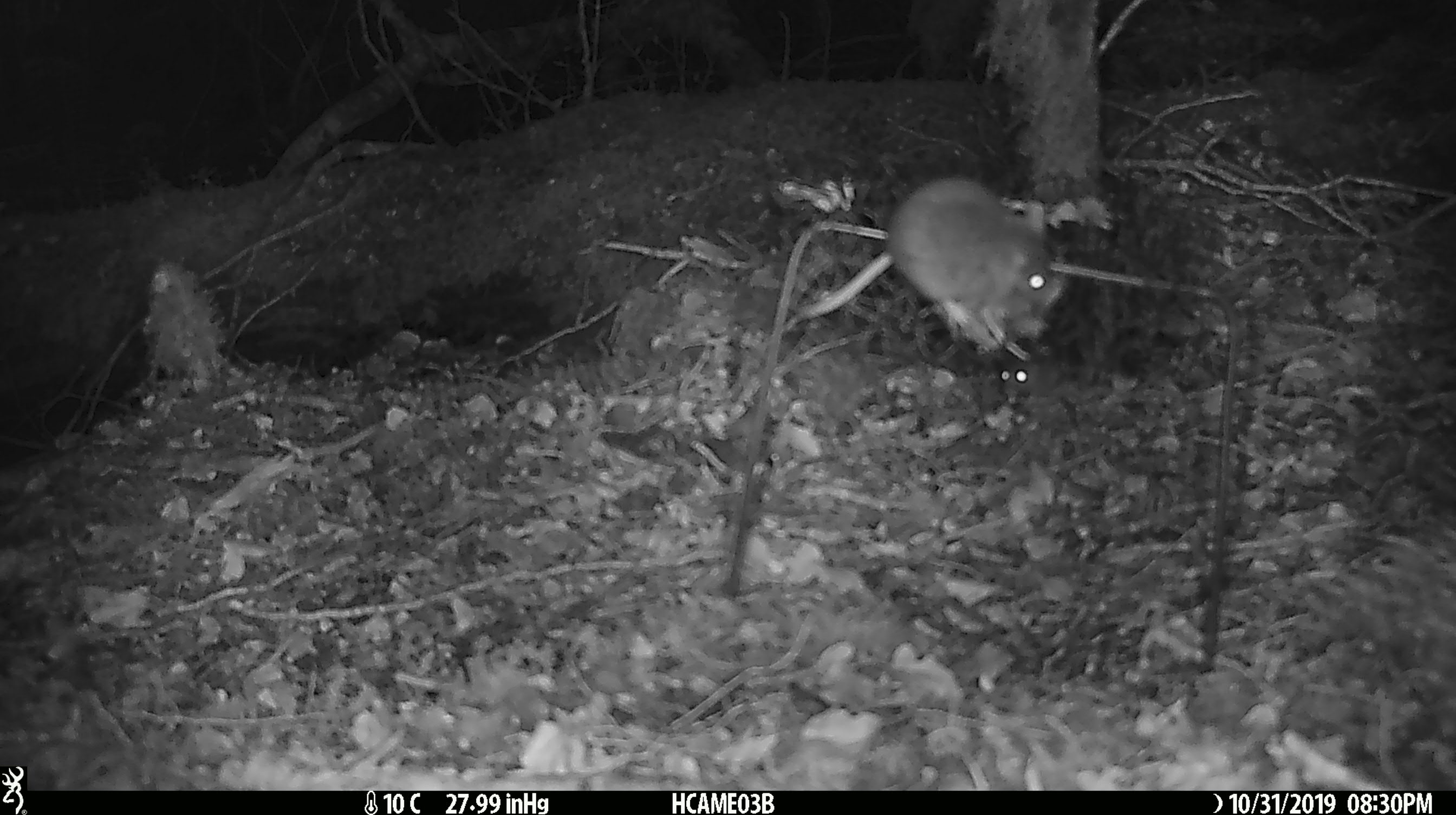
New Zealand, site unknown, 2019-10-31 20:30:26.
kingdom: Animalia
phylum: Chordata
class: Mammalia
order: Rodentia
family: Muridae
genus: Mus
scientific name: Mus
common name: mouse